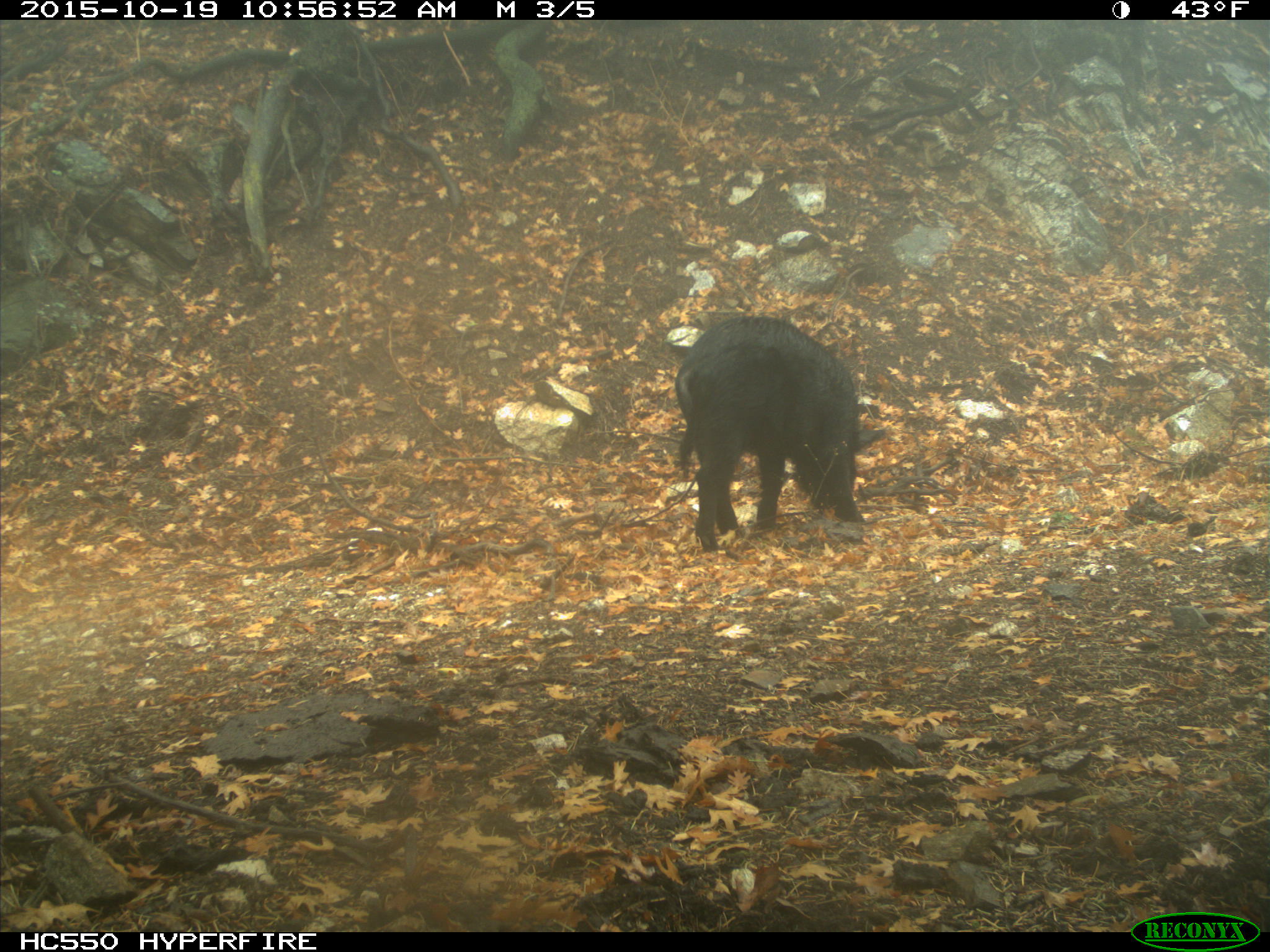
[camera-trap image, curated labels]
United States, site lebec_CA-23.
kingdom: Animalia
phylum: Chordata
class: Mammalia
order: Artiodactyla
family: Suidae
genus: Sus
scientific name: Sus scrofa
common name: wild boar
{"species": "Sus scrofa (wild boar)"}